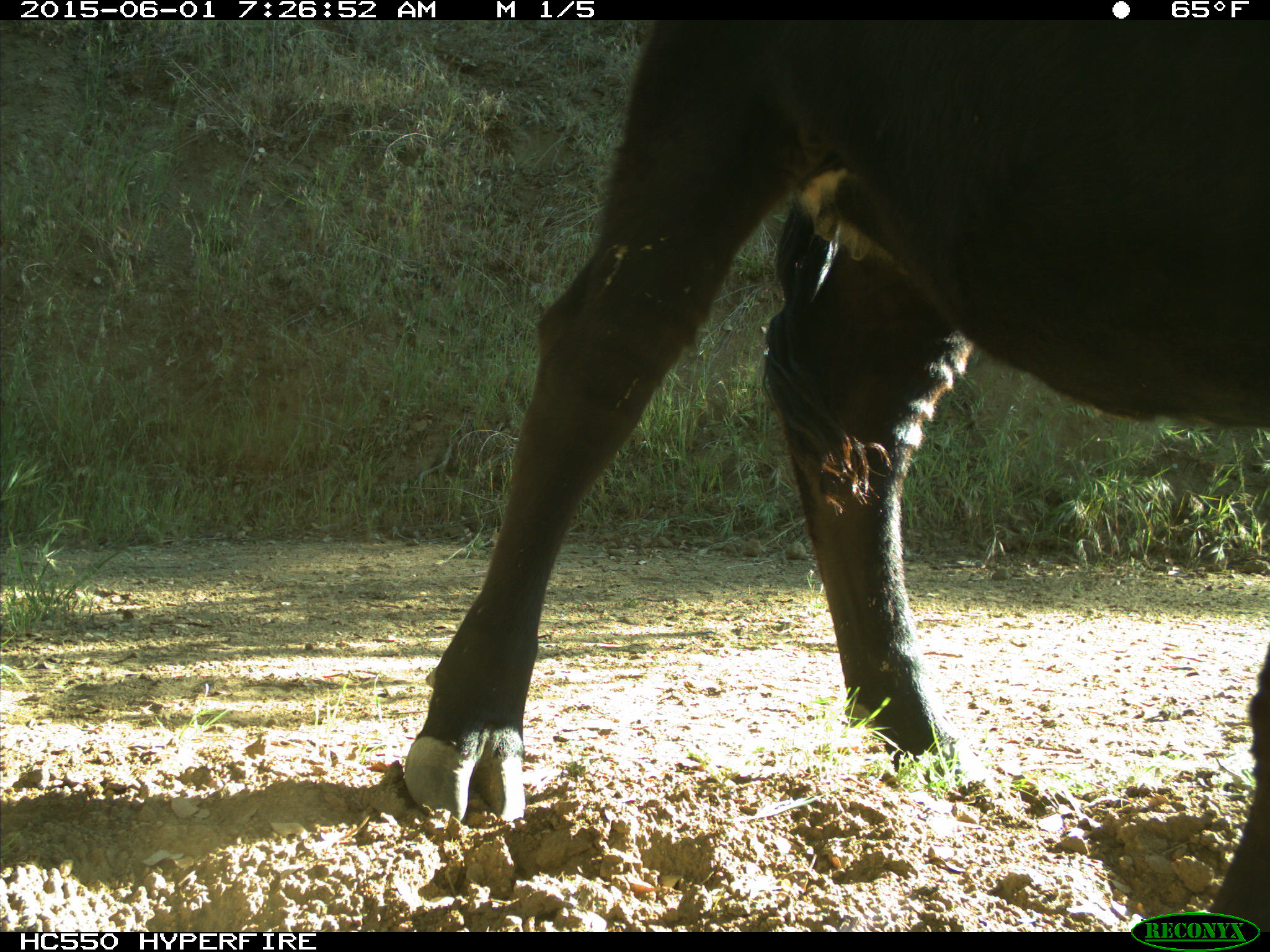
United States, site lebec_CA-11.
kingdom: Animalia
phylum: Chordata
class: Mammalia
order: Artiodactyla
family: Bovidae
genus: Bos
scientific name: Bos taurus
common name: domestic cow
Bos taurus (domestic cow).